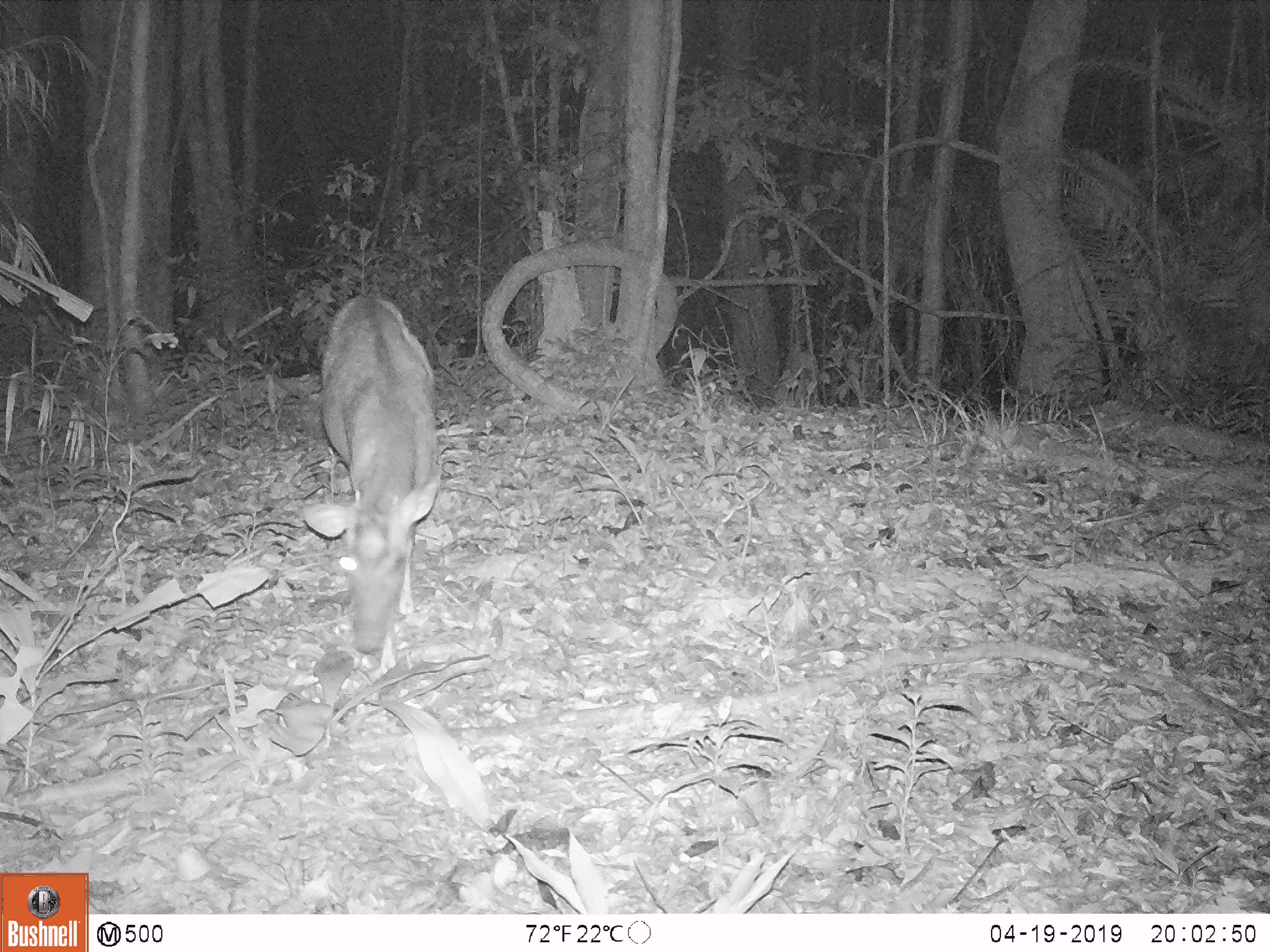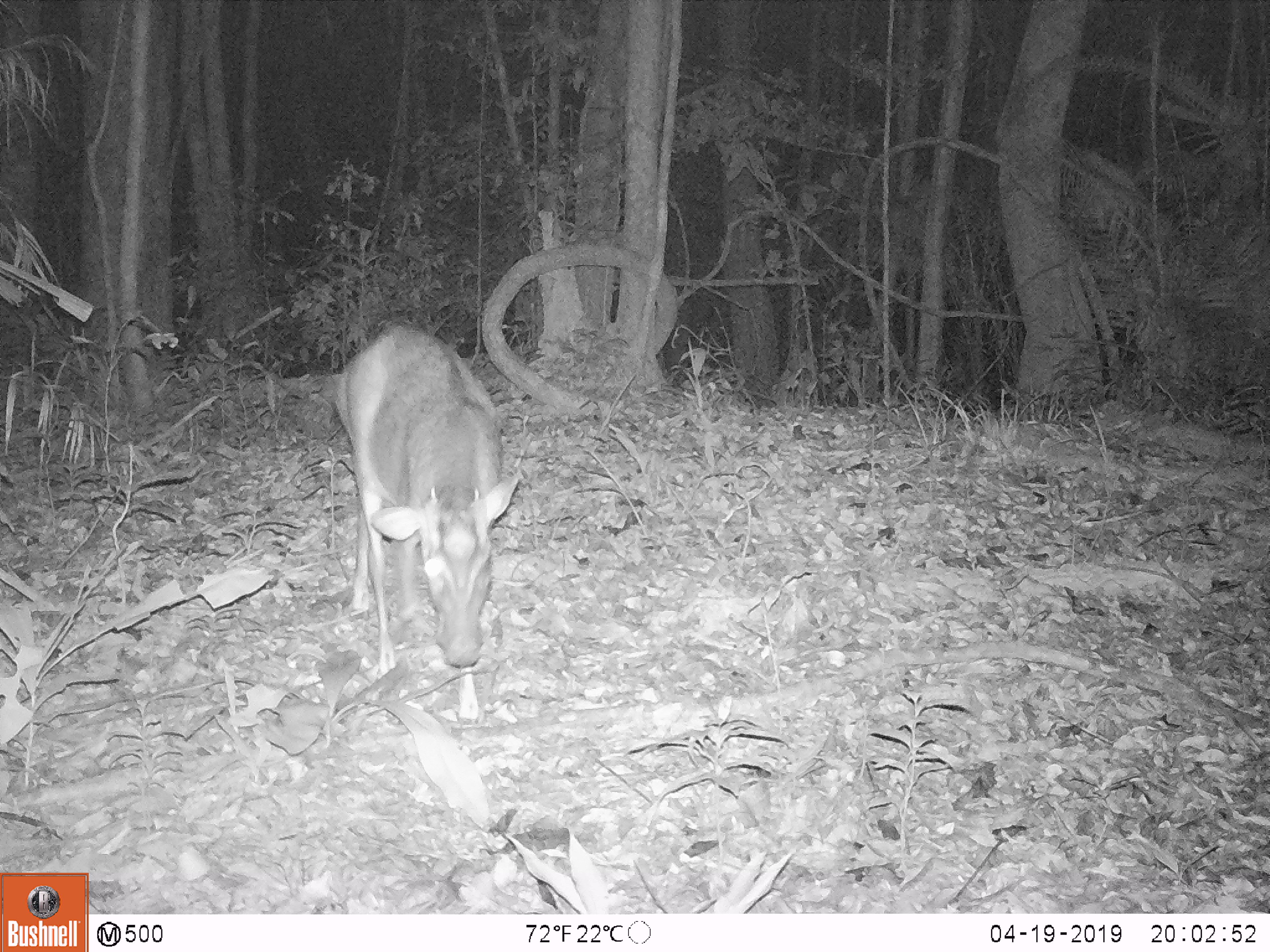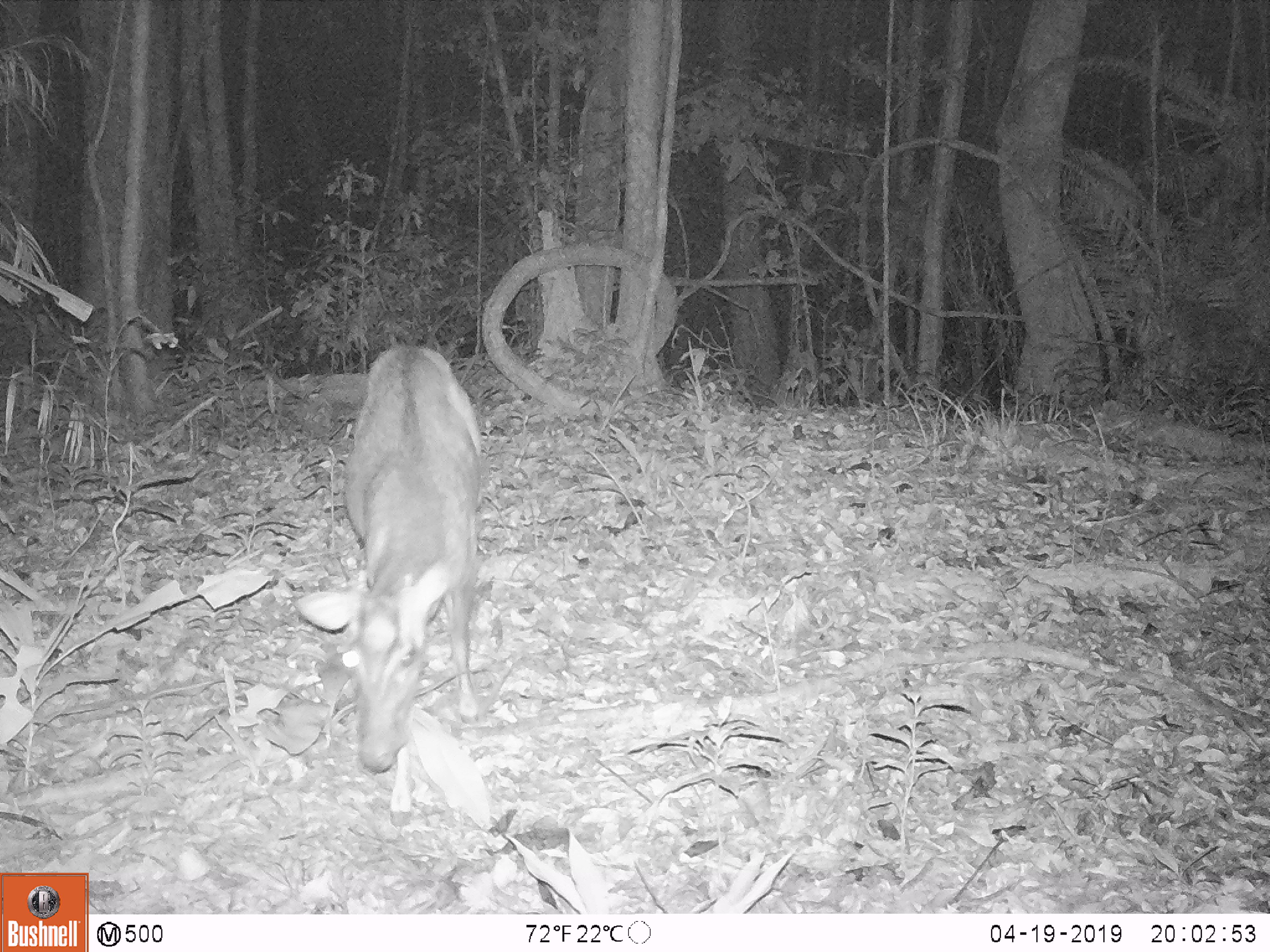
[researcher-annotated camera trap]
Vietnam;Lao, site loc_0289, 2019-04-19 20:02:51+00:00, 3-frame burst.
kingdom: Animalia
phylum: Chordata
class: Mammalia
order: Artiodactyla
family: Cervidae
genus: Muntiacus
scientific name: Muntiacus rooseveltorum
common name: roosevelt's muntjac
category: roosevelts muntjac group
Roosevelts muntjac group (roosevelt's muntjac) (Muntiacus rooseveltorum). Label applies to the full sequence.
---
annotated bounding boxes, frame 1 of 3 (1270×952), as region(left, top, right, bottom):
roosevelts muntjac group: region(303, 295, 443, 653)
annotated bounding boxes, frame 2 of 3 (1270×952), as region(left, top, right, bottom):
roosevelts muntjac group: region(332, 316, 520, 670)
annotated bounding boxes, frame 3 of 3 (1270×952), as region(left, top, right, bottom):
roosevelts muntjac group: region(292, 344, 483, 771)